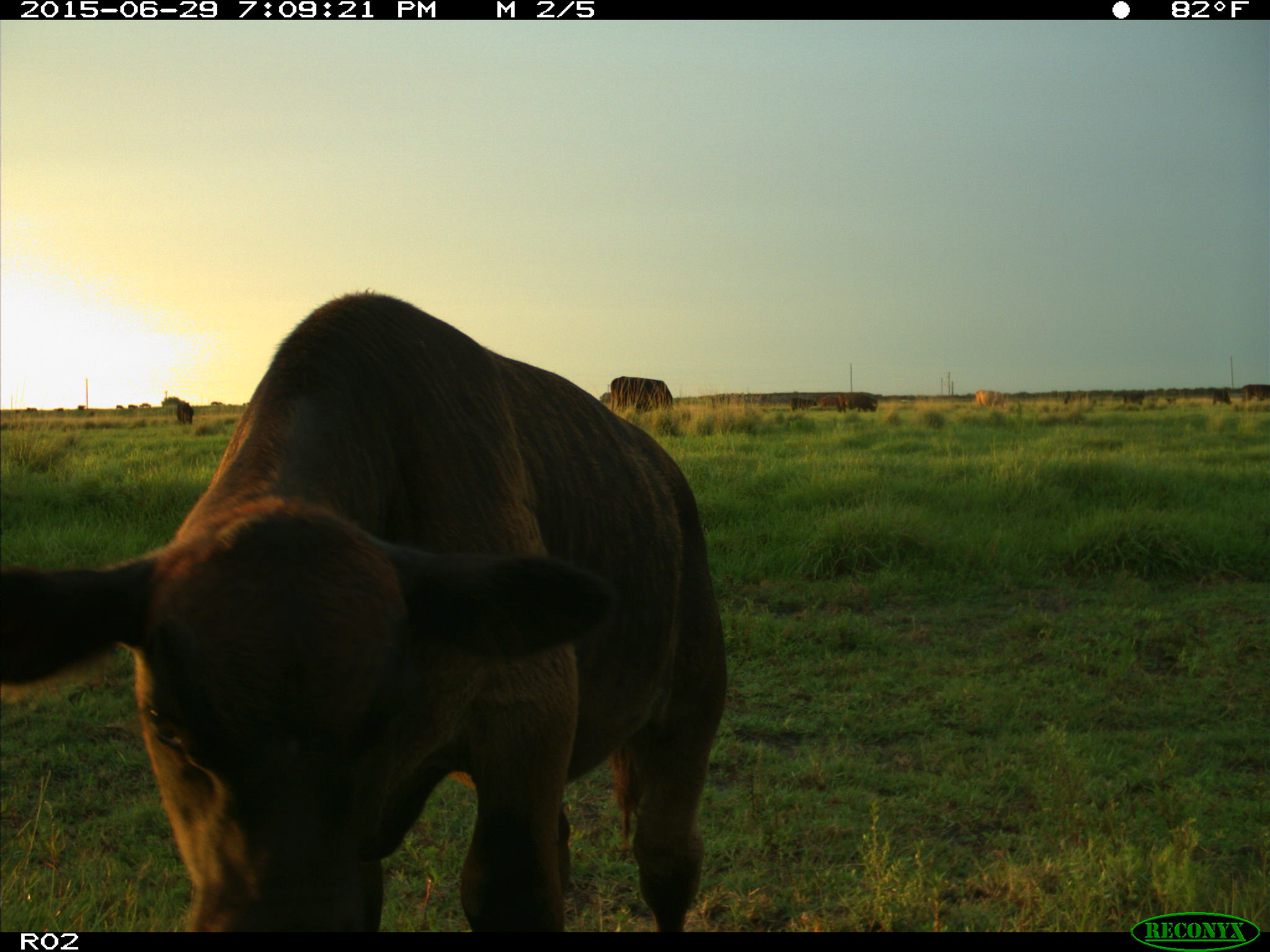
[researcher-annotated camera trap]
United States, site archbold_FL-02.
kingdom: Animalia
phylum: Chordata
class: Mammalia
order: Artiodactyla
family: Bovidae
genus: Bos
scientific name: Bos taurus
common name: domestic cow